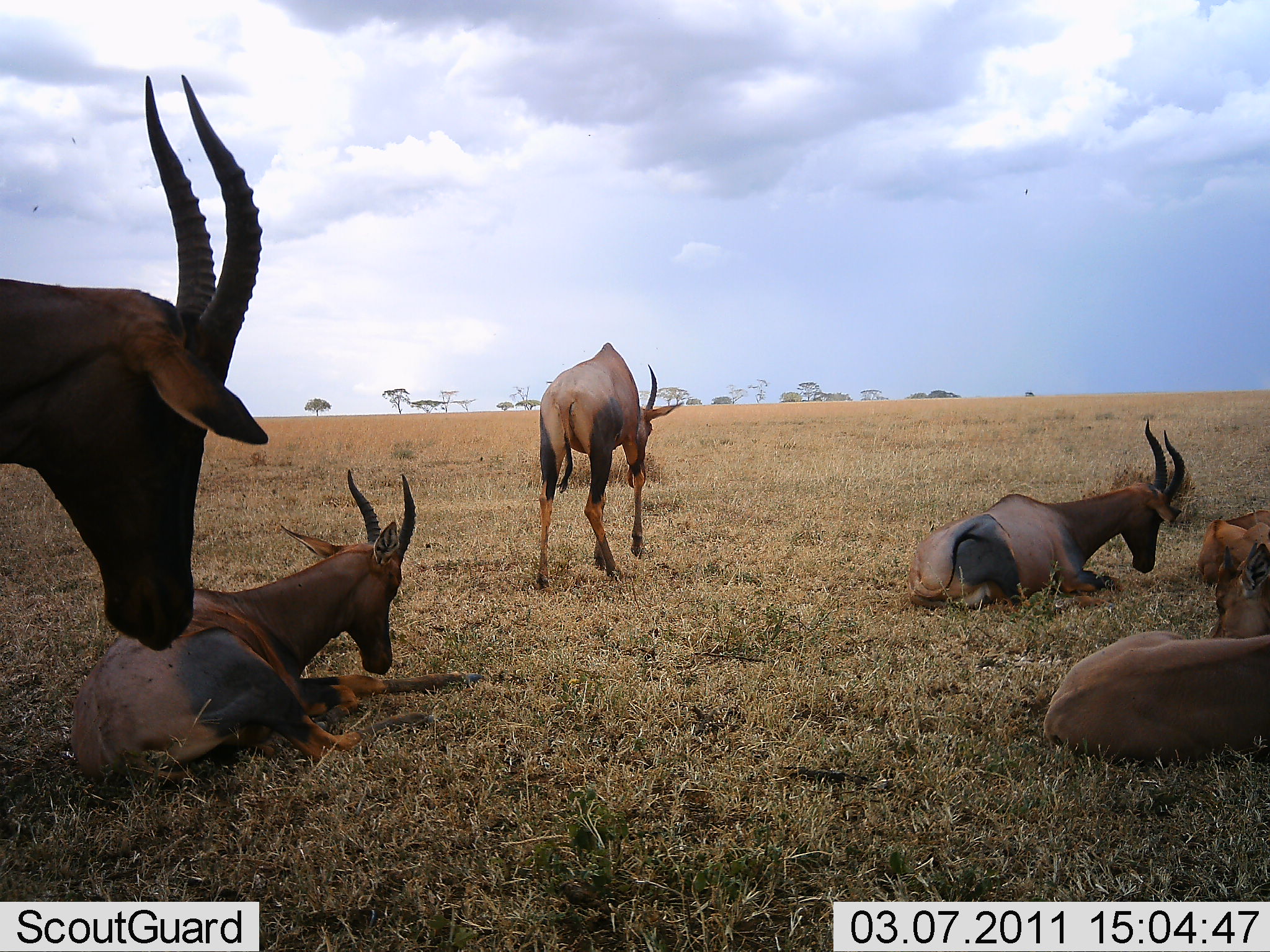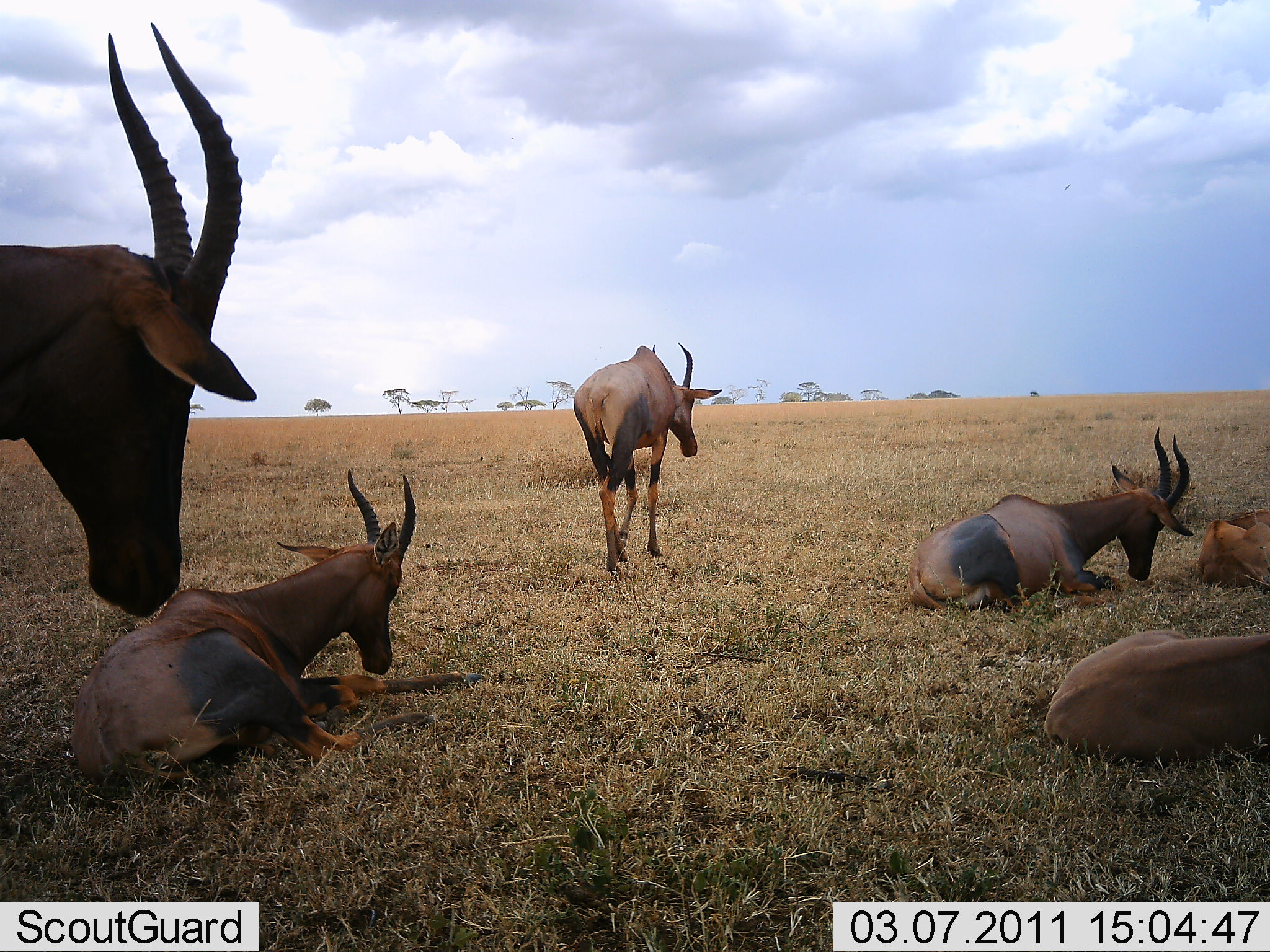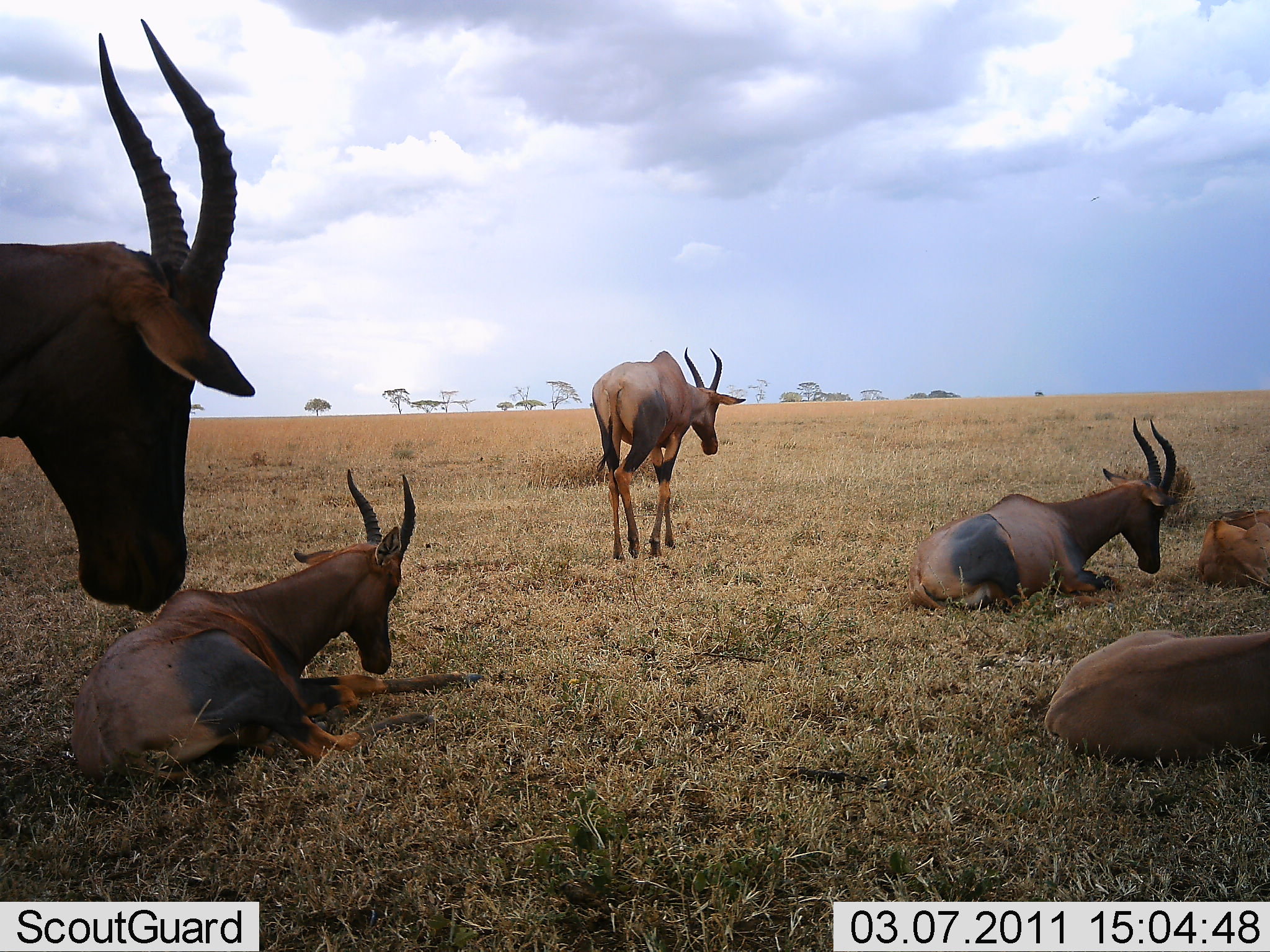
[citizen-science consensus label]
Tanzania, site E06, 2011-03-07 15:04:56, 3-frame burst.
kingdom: Animalia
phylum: Chordata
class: Mammalia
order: Artiodactyla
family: Bovidae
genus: Damaliscus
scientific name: Damaliscus lunatus jimela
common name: topi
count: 6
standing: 69%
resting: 92%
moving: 69%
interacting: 0%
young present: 31%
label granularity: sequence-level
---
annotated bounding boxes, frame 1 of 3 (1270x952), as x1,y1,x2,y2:
animal: 0,71,274,653; 69,467,485,796; 906,419,1188,616; 1027,543,1270,769; 530,339,683,589; 1199,509,1270,580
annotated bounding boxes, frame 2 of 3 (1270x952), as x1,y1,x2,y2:
animal: 0,22,260,620; 72,470,484,795; 906,425,1194,616; 574,341,722,575; 1043,628,1270,775; 1198,505,1270,599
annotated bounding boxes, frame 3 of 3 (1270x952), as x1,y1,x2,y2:
animal: 0,17,263,615; 71,466,483,786; 906,416,1178,612; 591,343,748,566; 1048,628,1270,764; 1195,508,1270,590